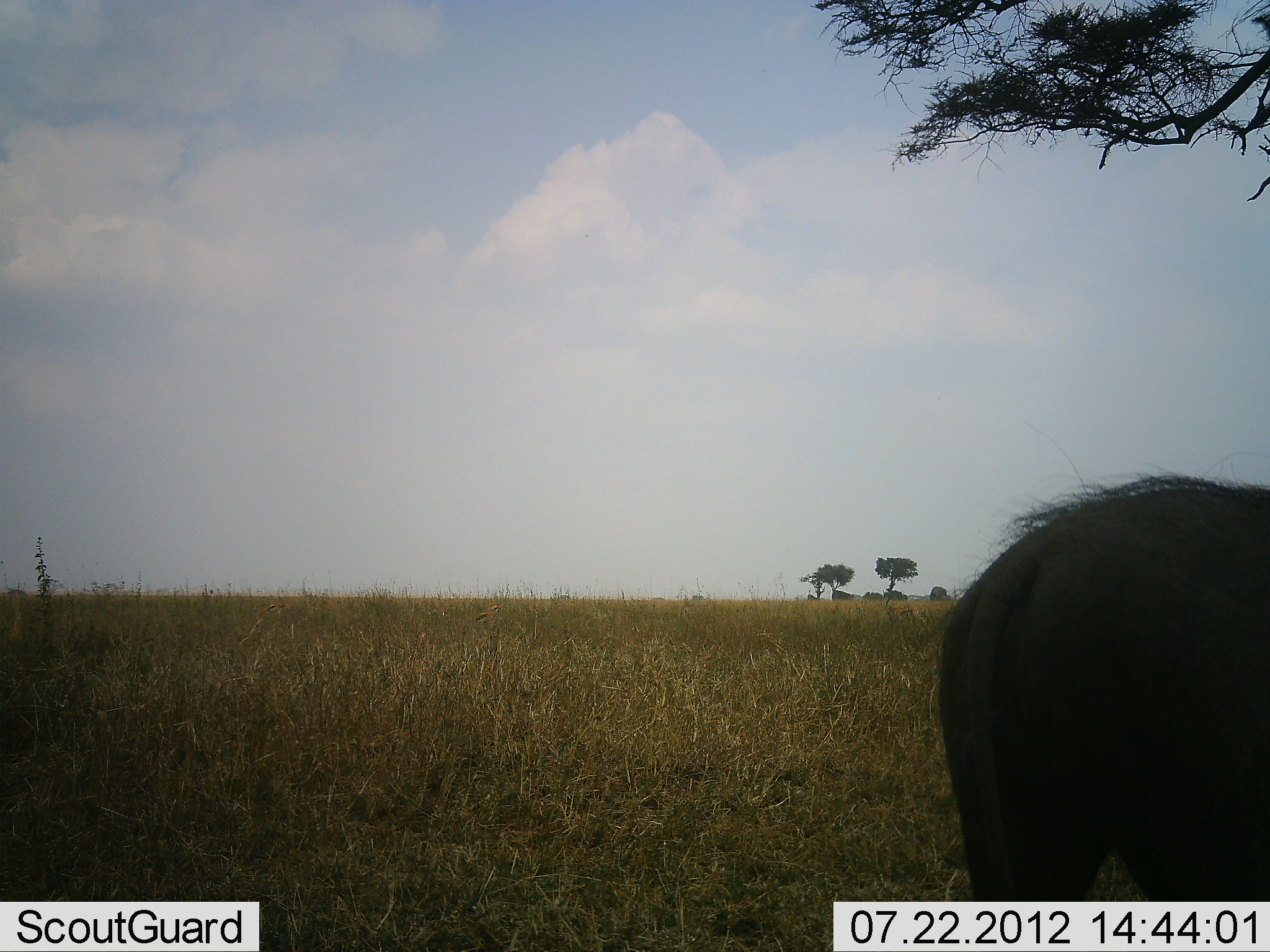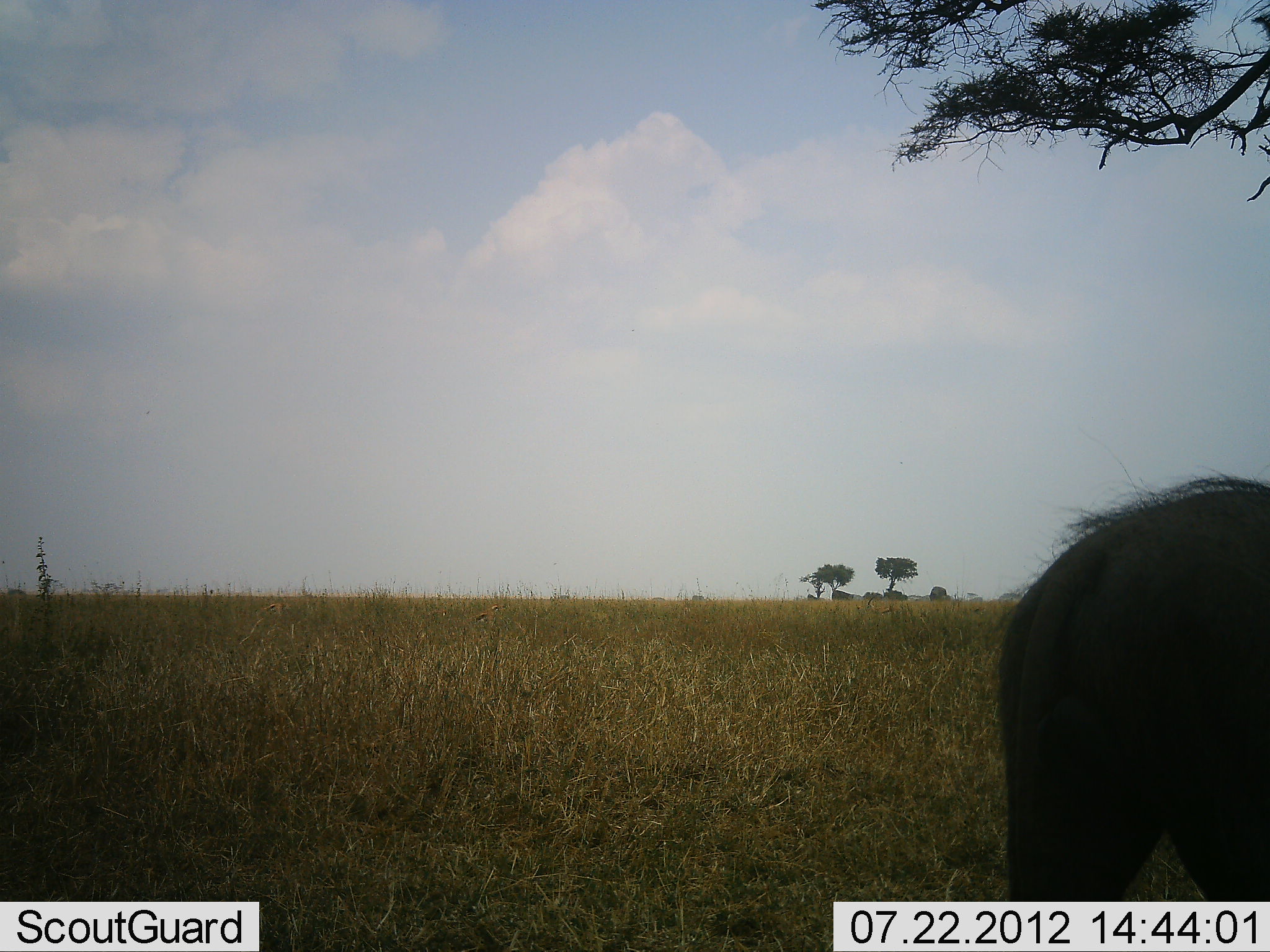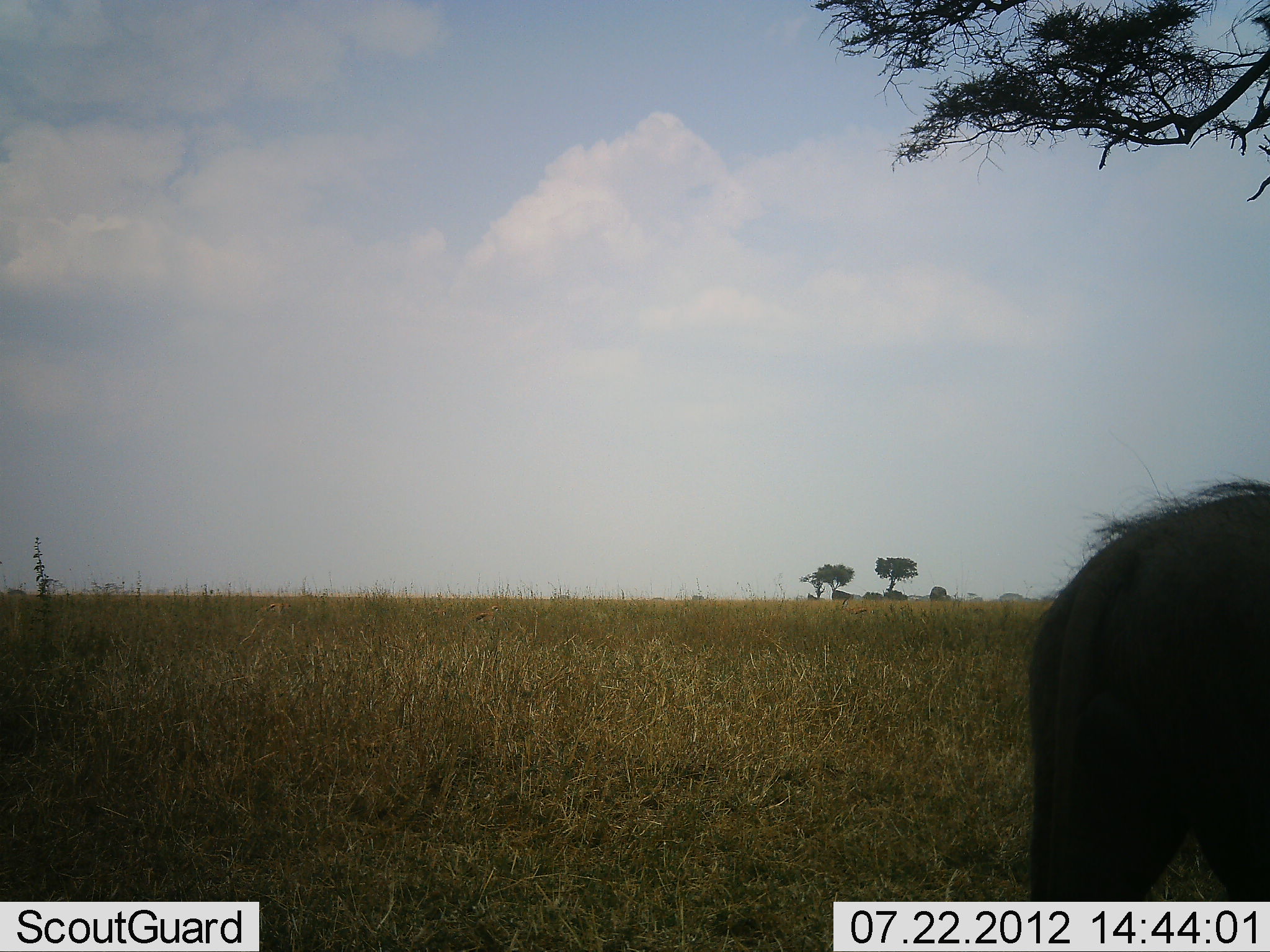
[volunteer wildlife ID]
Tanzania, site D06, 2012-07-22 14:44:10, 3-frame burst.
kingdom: Animalia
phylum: Chordata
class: Mammalia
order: Artiodactyla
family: Suidae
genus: Phacochoerus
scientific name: Phacochoerus africanus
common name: warthog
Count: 1.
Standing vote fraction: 50%.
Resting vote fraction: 0%.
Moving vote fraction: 60%.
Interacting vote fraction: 0%.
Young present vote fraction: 0%.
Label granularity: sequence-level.